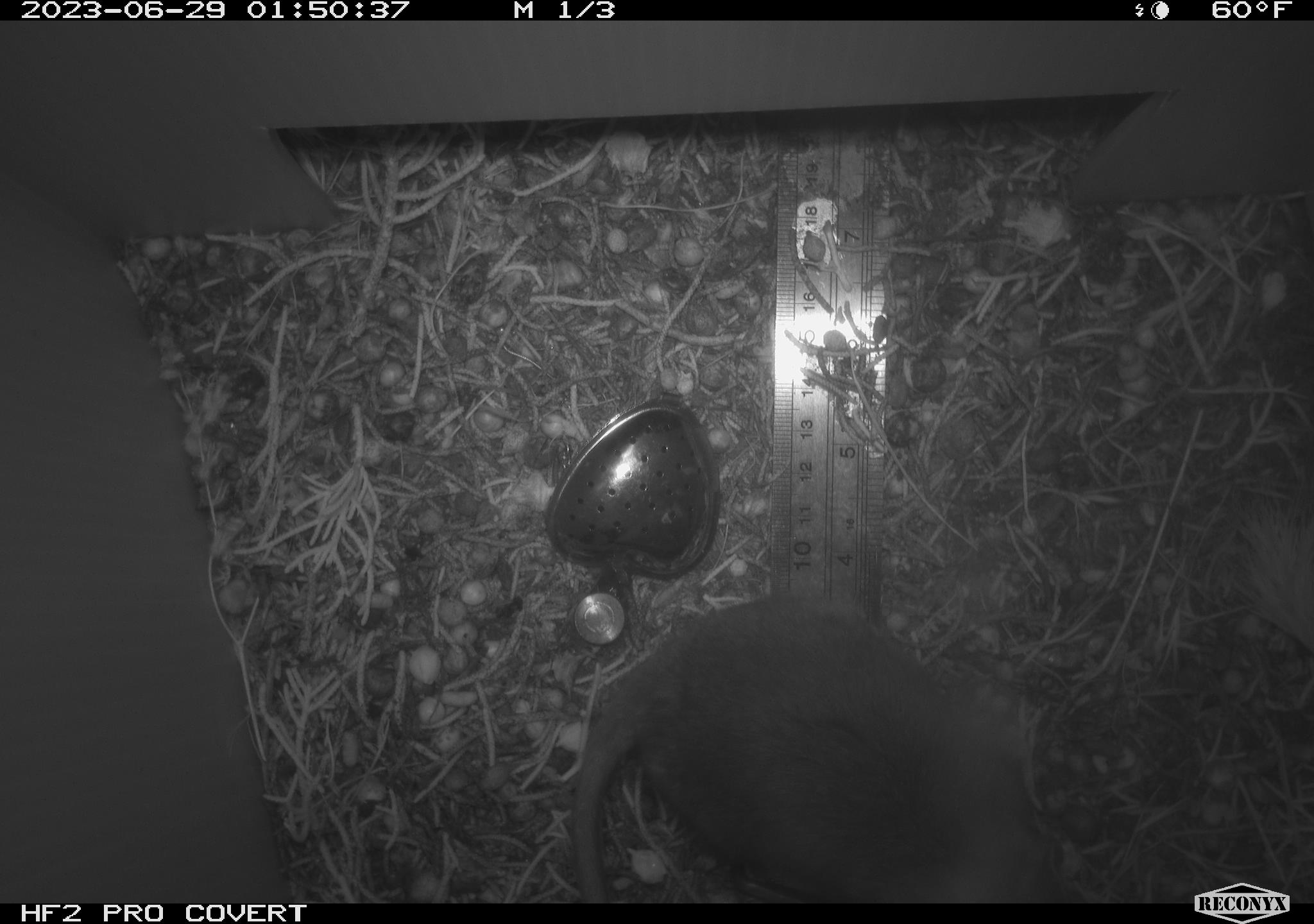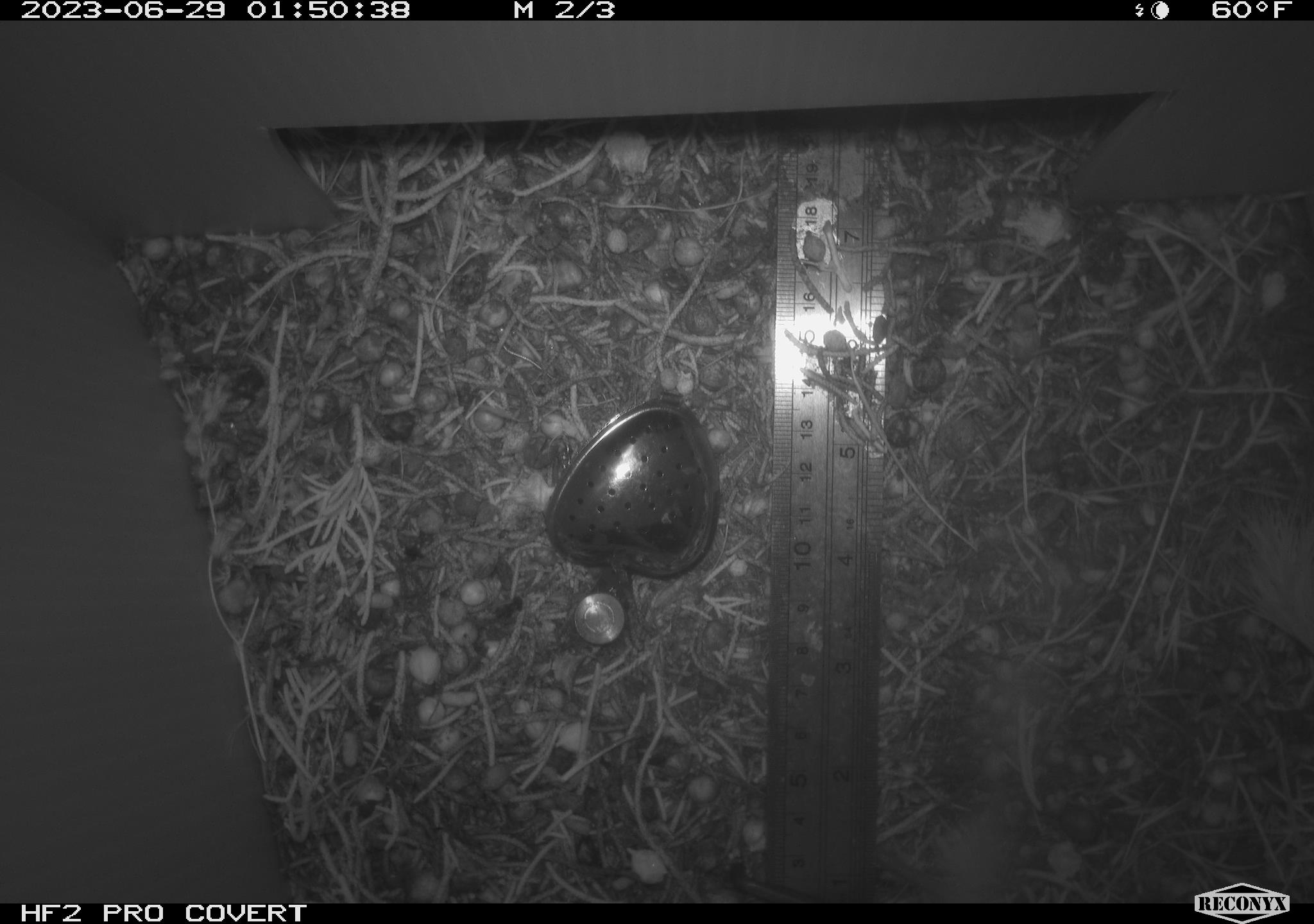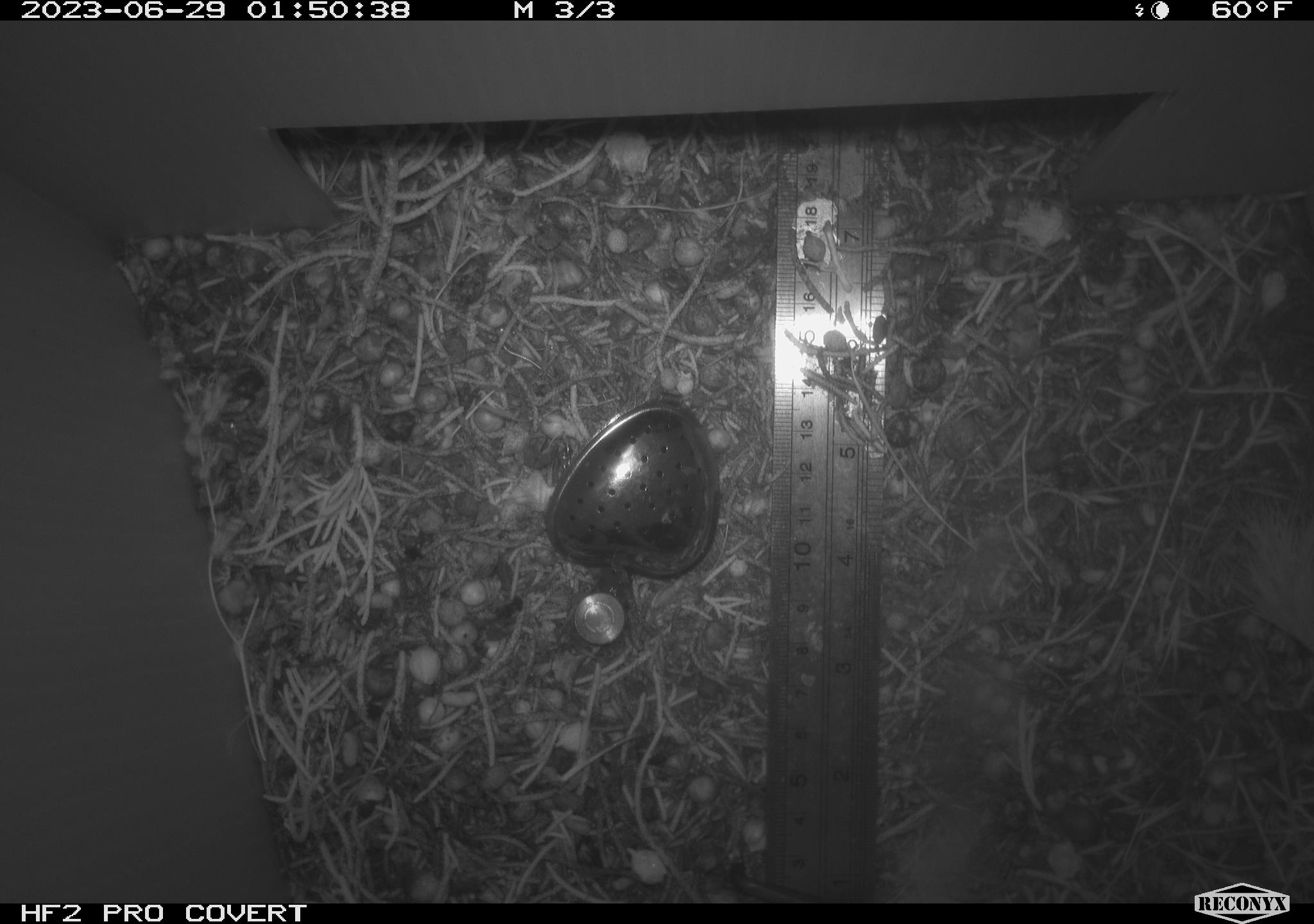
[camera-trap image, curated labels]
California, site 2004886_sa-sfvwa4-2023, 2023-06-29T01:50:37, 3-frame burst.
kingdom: Animalia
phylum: Chordata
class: Mammalia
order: Rodentia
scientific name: Rodentia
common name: mouse species